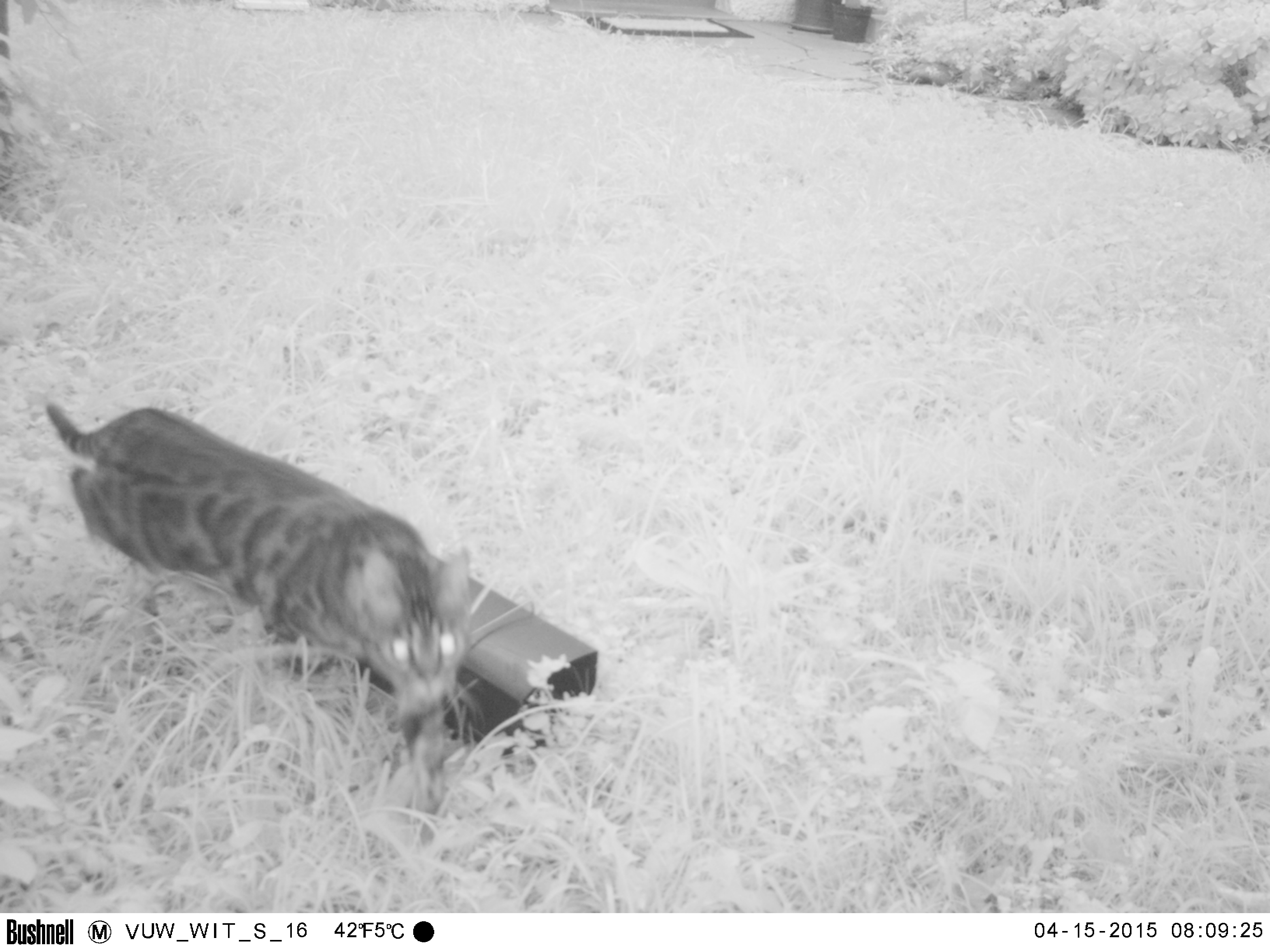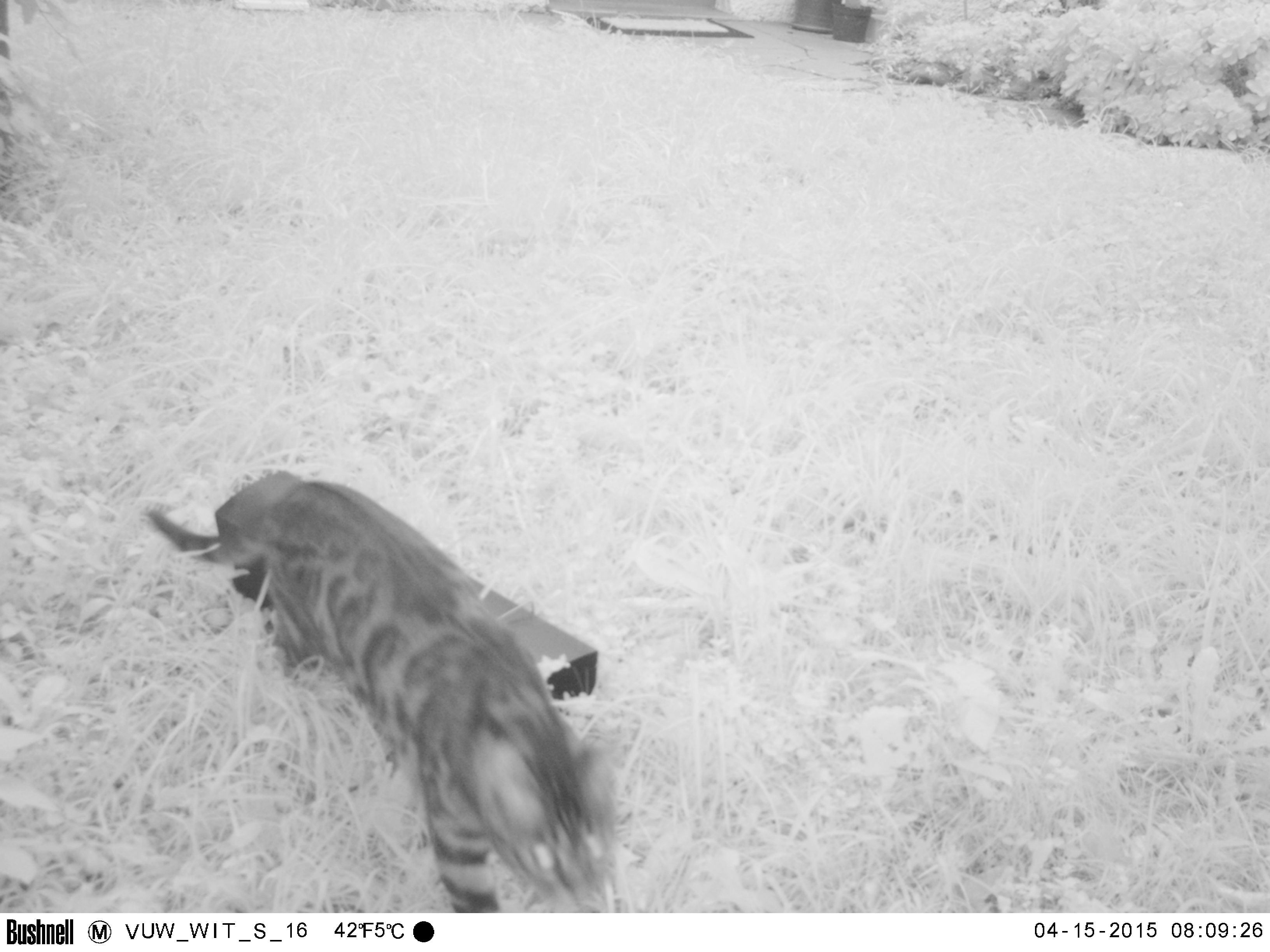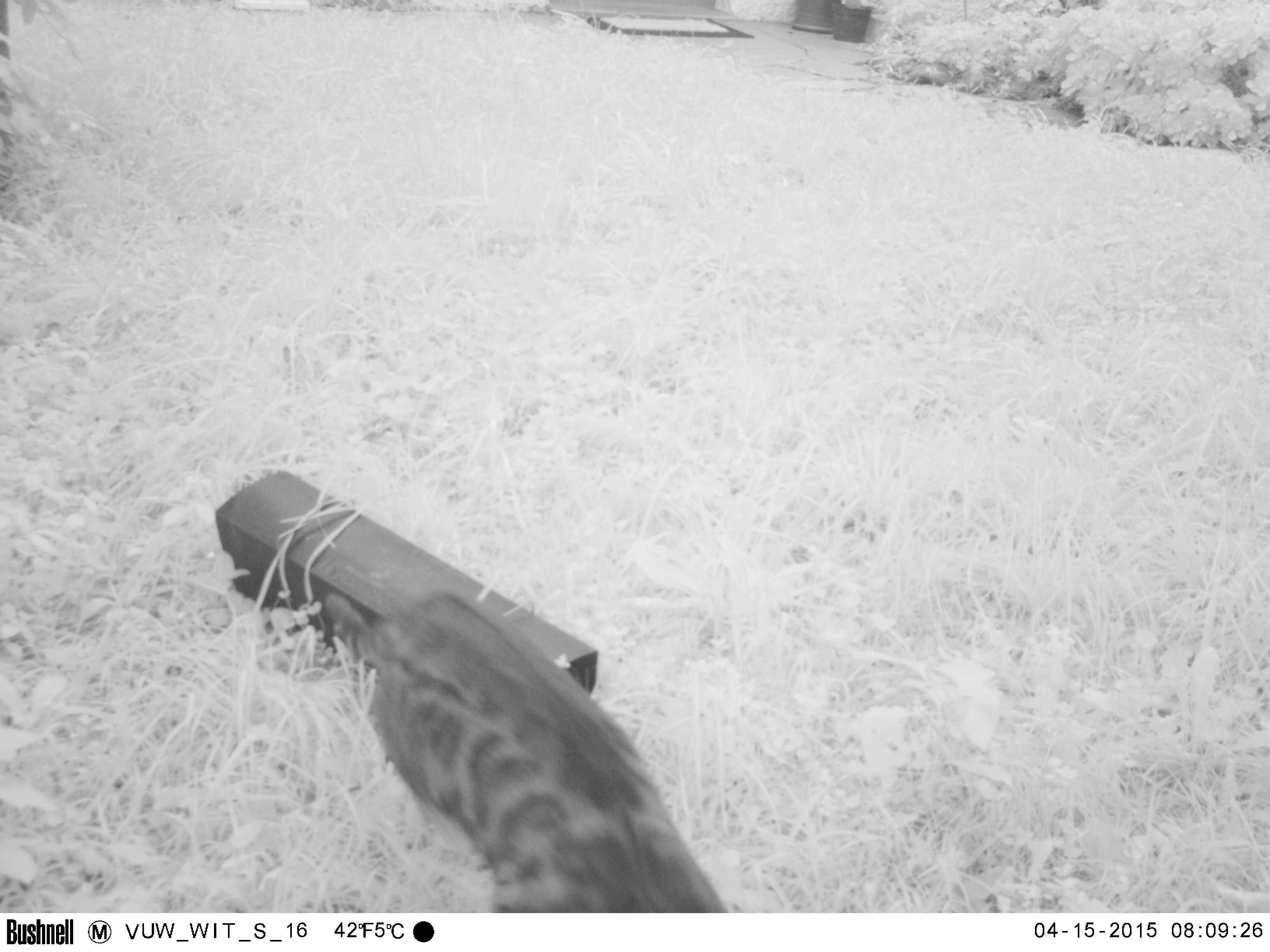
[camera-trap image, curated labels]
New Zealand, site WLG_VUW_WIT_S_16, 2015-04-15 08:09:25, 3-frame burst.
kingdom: Animalia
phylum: Chordata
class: Mammalia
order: Carnivora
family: Felidae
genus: Felis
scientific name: Felis catus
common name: domestic cat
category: cat